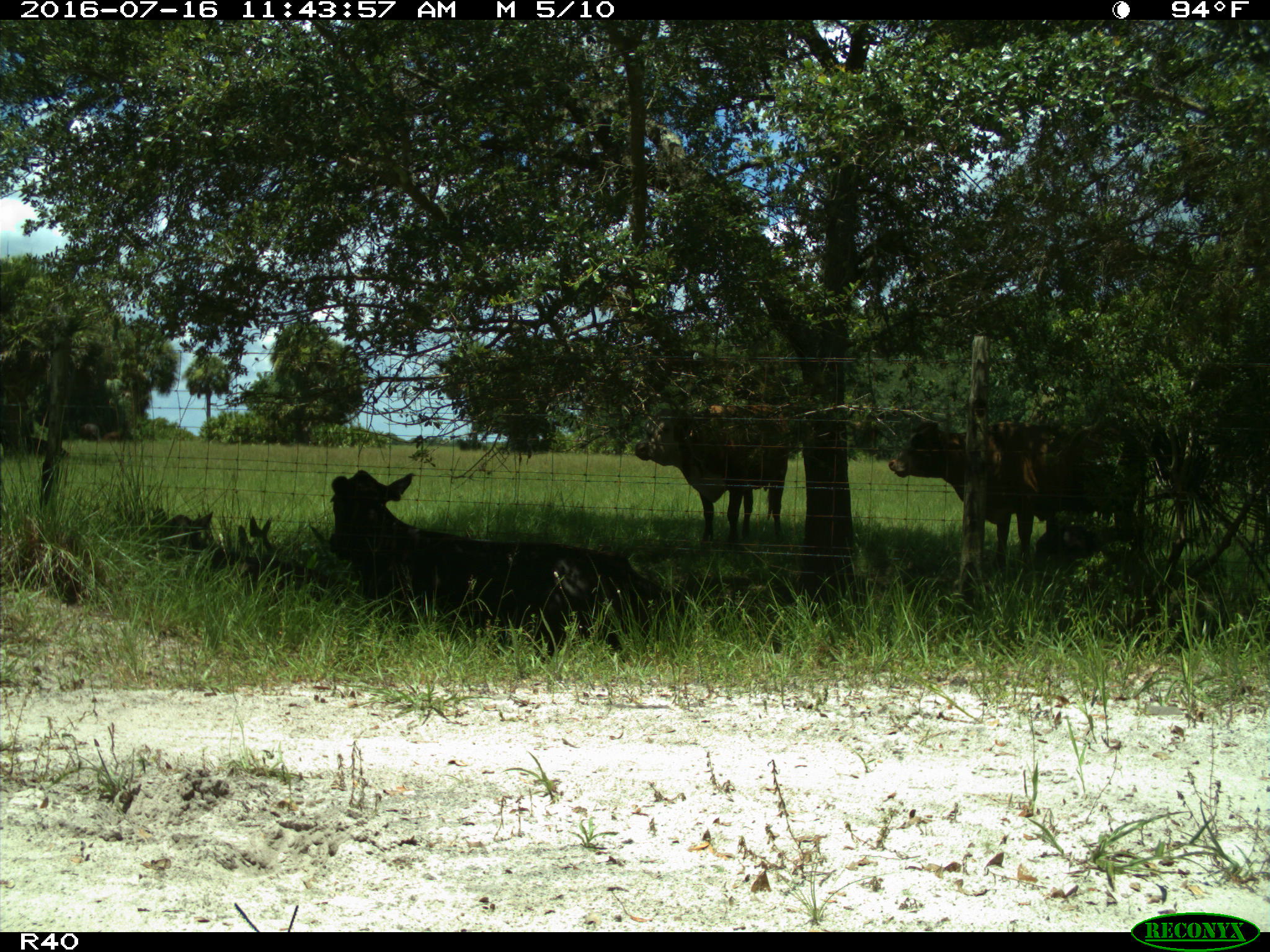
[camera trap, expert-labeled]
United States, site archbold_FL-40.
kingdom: Animalia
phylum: Chordata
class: Mammalia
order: Artiodactyla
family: Bovidae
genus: Bos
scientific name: Bos taurus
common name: domestic cow